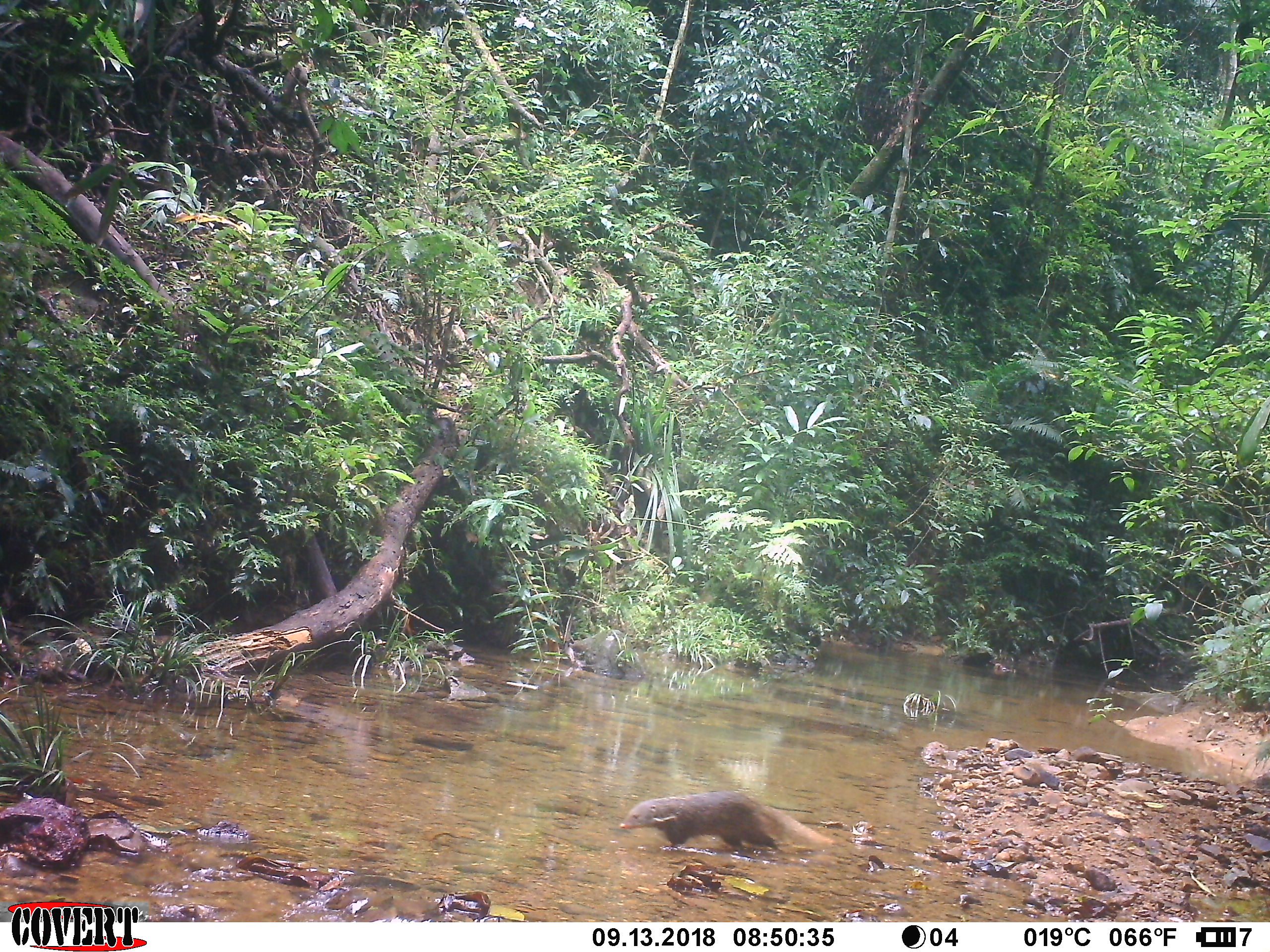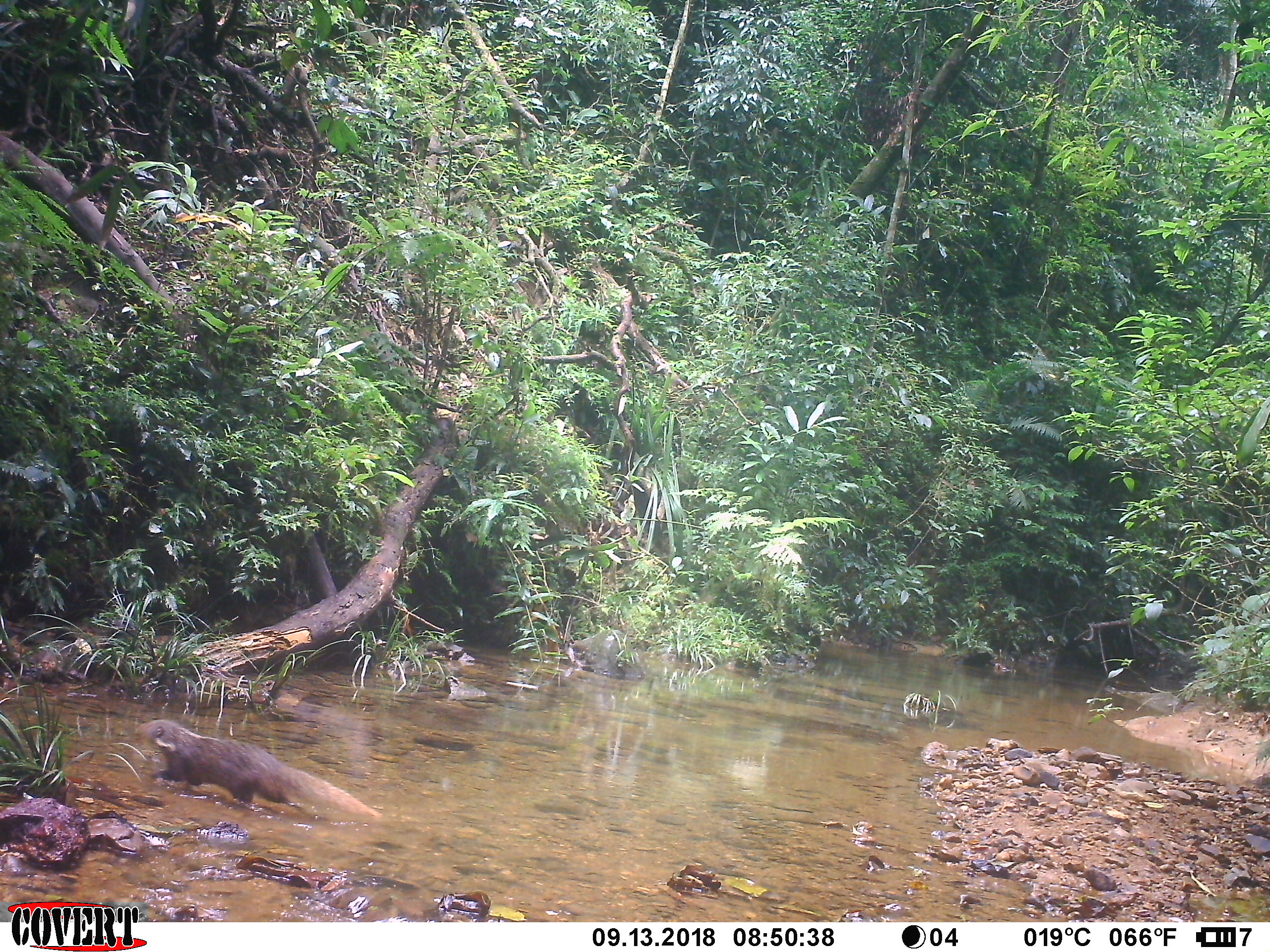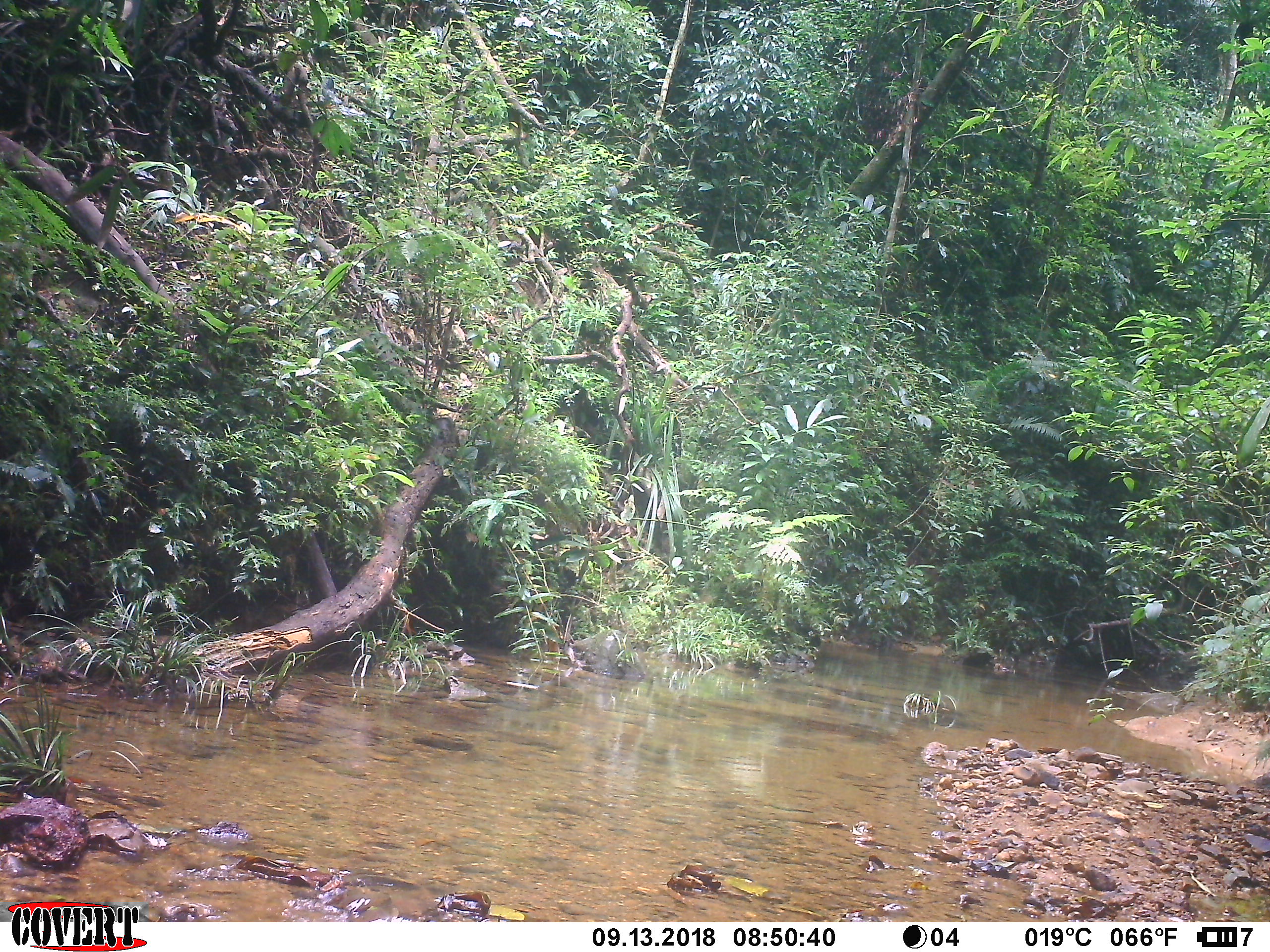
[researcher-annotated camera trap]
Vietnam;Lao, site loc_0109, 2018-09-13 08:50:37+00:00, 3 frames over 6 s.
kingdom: Animalia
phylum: Chordata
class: Mammalia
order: Carnivora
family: Herpestidae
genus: Urva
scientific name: Urva urva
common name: crab-eating mongoose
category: crab eating mongoose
Crab eating mongoose (crab-eating mongoose) (Urva urva). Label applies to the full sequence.